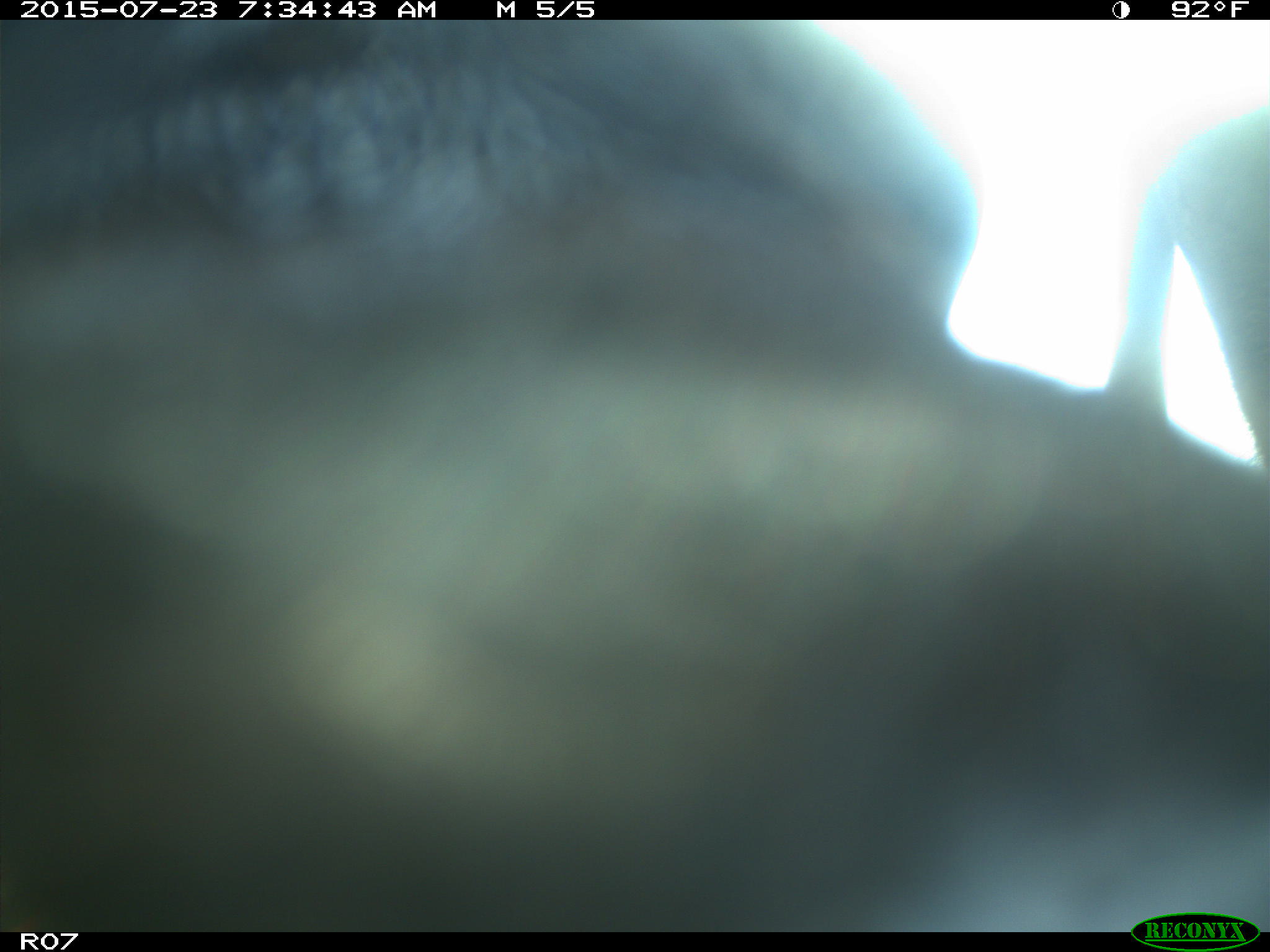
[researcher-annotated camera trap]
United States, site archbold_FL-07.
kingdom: Animalia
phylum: Chordata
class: Mammalia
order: Artiodactyla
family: Bovidae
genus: Bos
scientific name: Bos taurus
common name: domestic cow